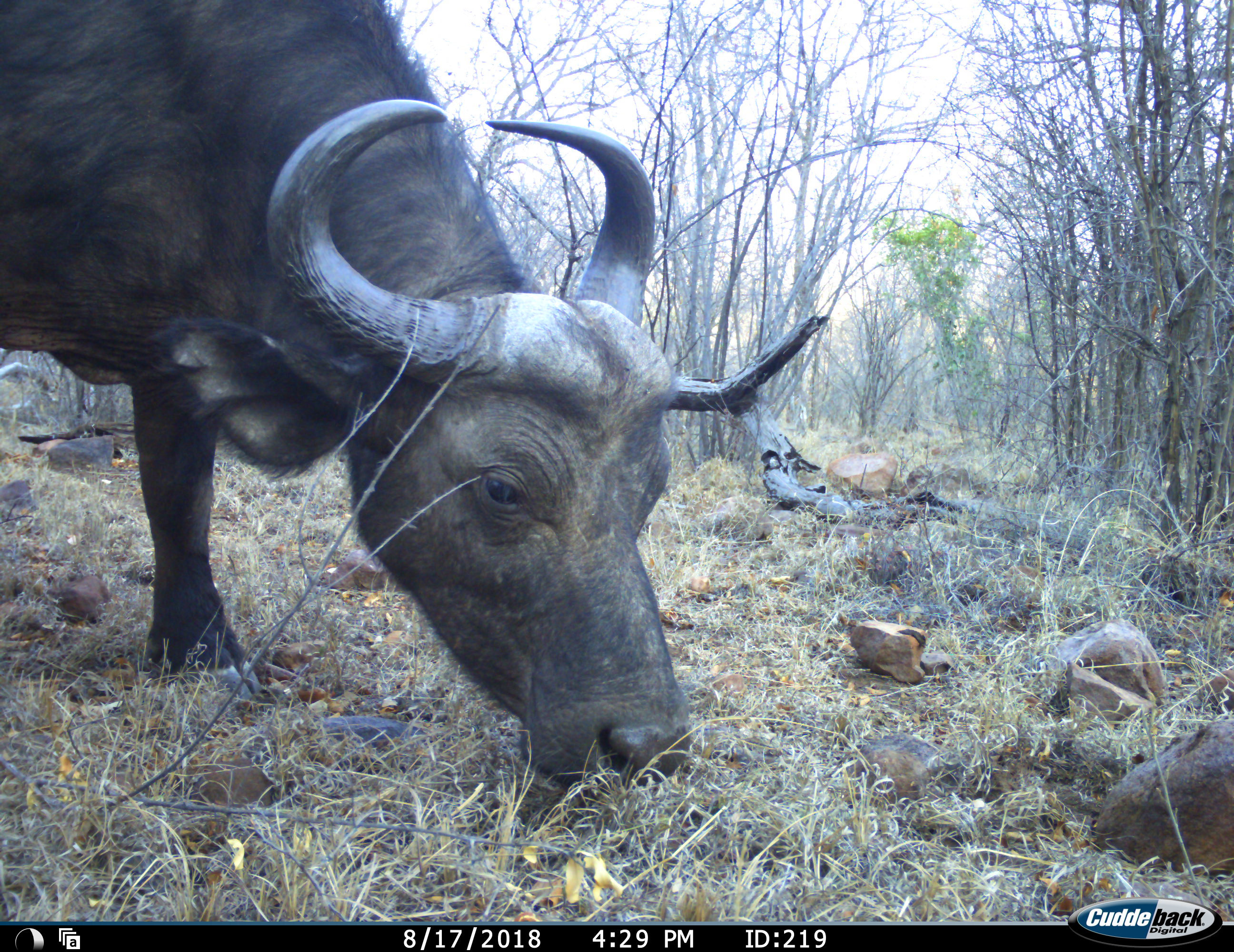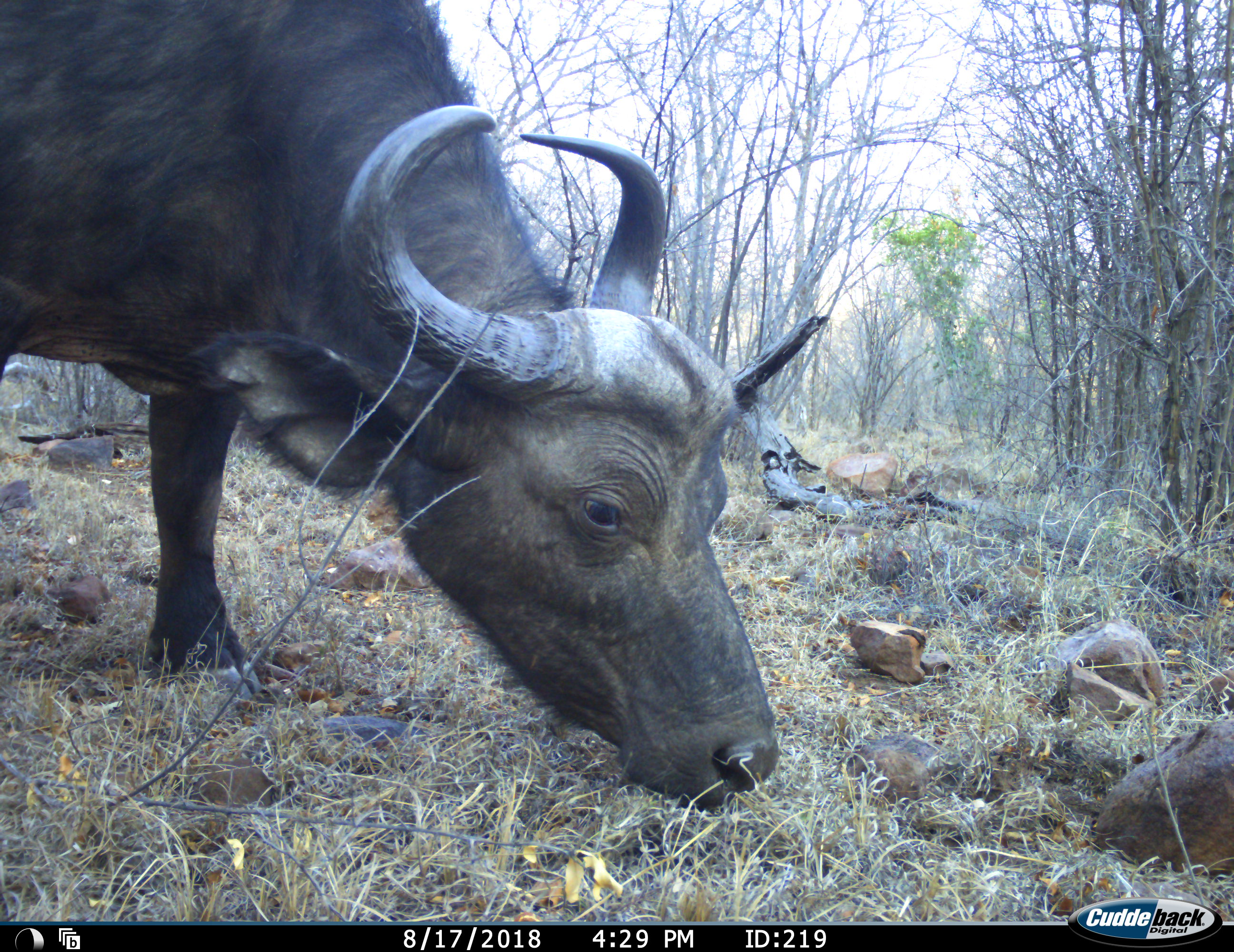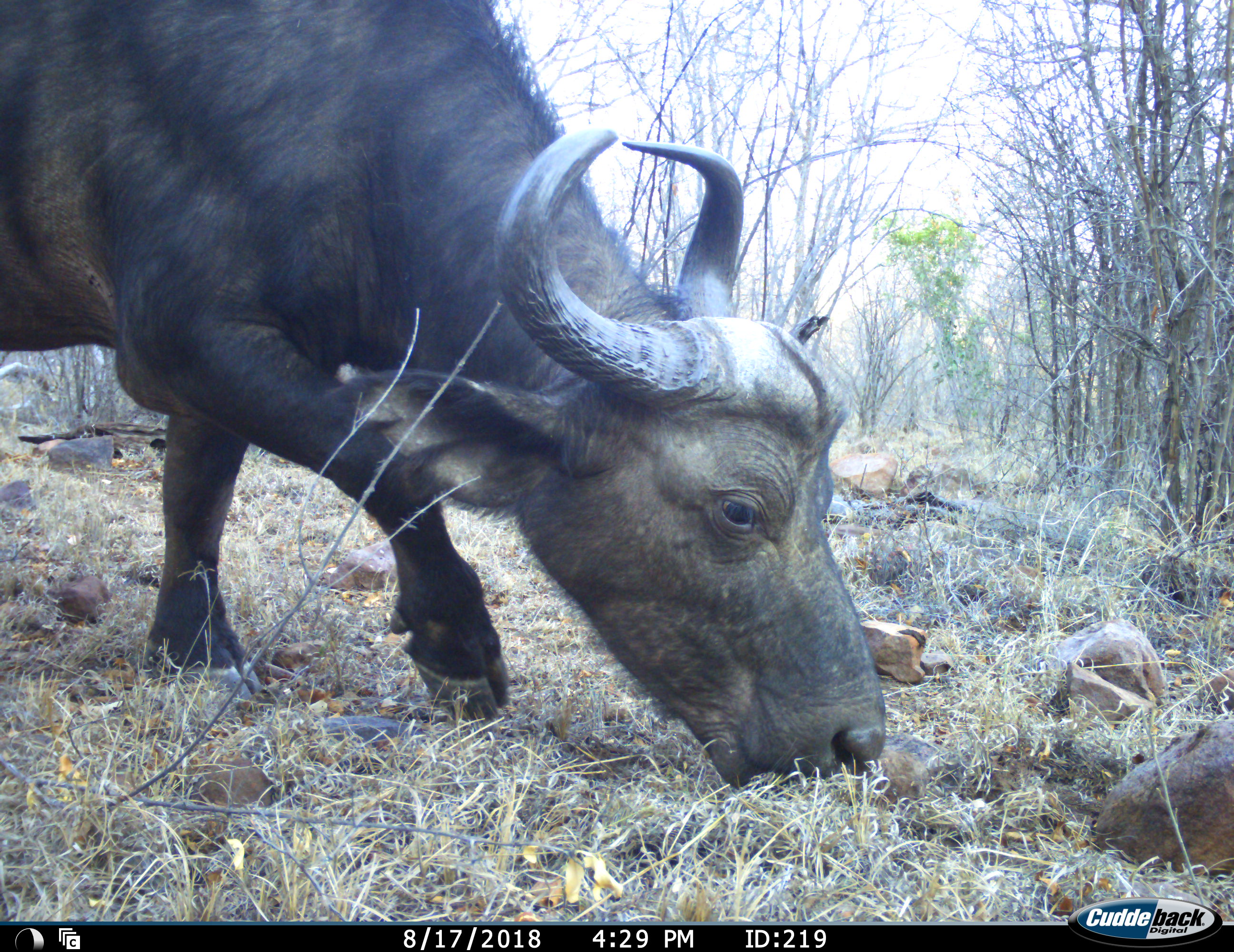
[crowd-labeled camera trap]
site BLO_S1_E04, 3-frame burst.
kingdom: Animalia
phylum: Chordata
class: Mammalia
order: Artiodactyla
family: Bovidae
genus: Syncerus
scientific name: Syncerus caffer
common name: african buffalo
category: buffalo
Buffalo (african buffalo) (Syncerus caffer), count 1. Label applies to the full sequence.